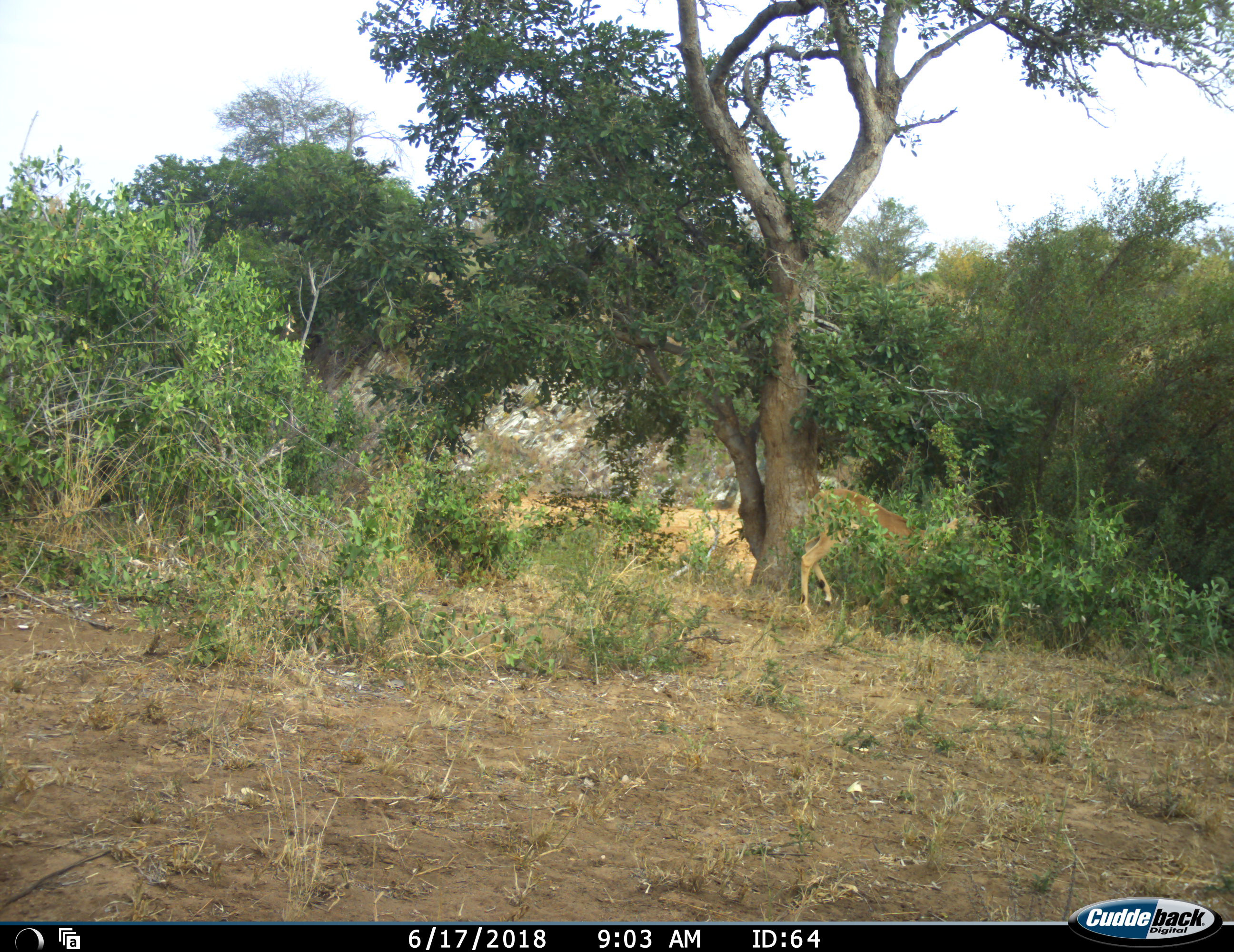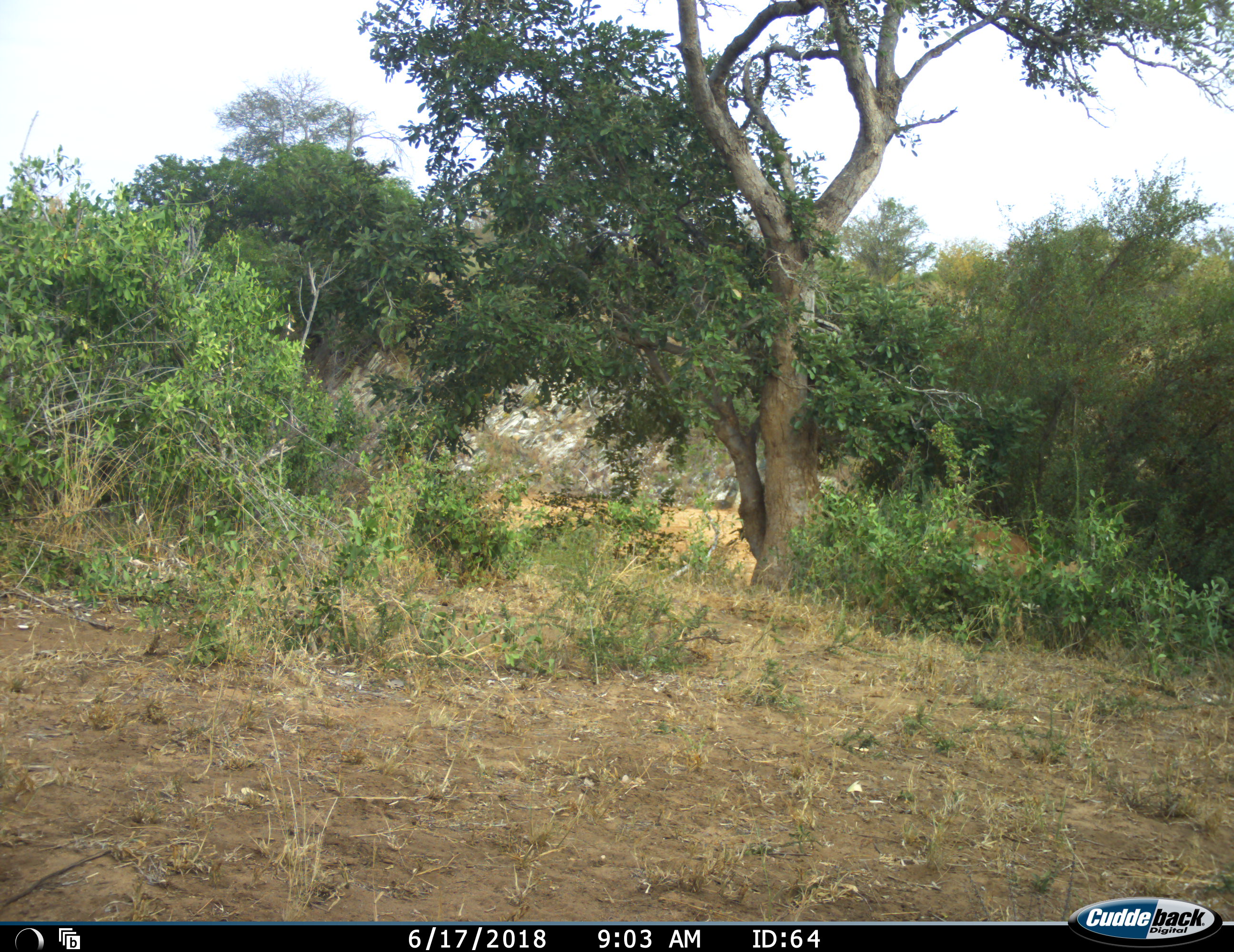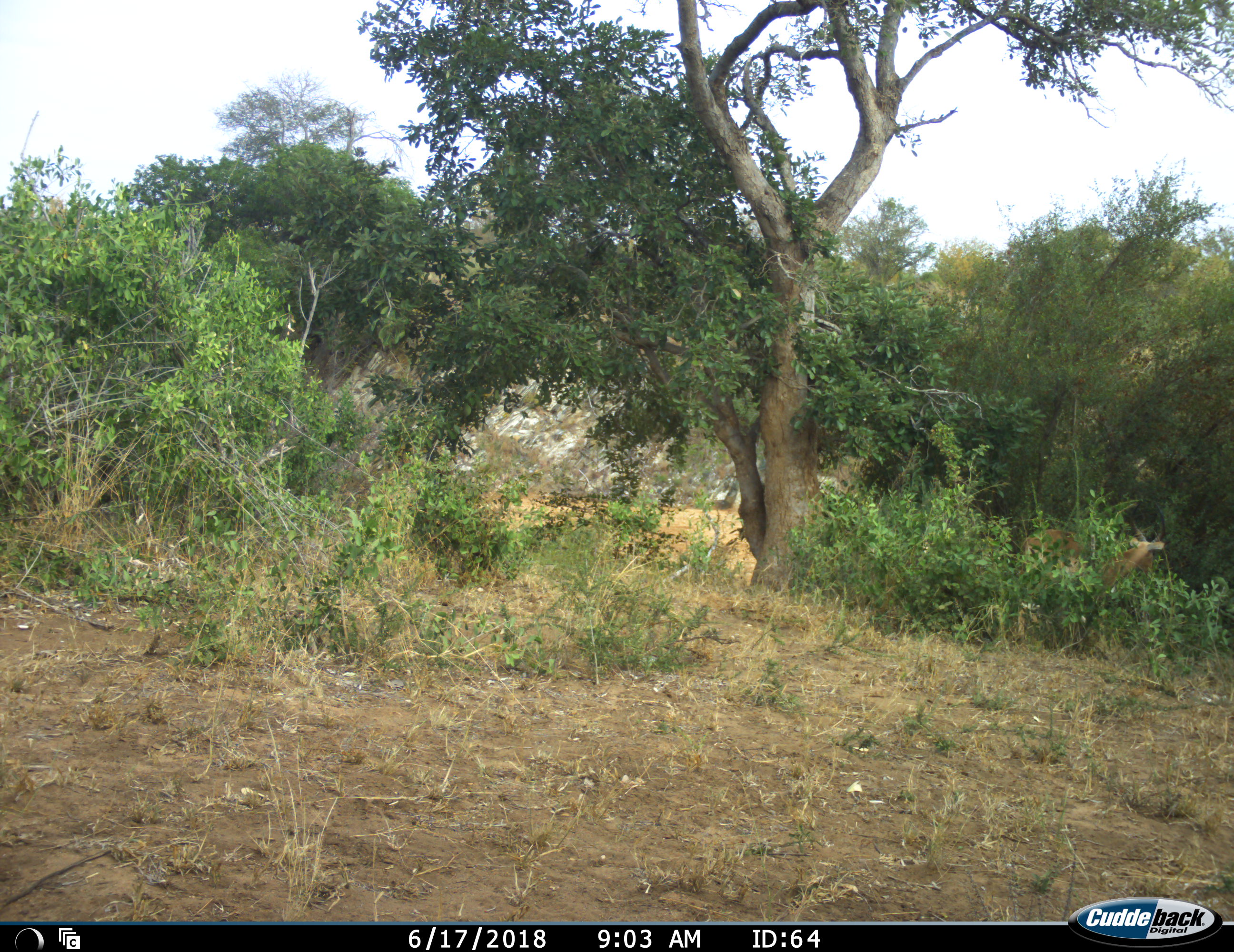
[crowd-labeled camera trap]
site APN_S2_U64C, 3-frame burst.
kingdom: Animalia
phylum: Chordata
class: Mammalia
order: Artiodactyla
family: Bovidae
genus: Aepyceros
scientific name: Aepyceros melampus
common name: impala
Impala (Aepyceros melampus), count 1. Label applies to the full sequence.